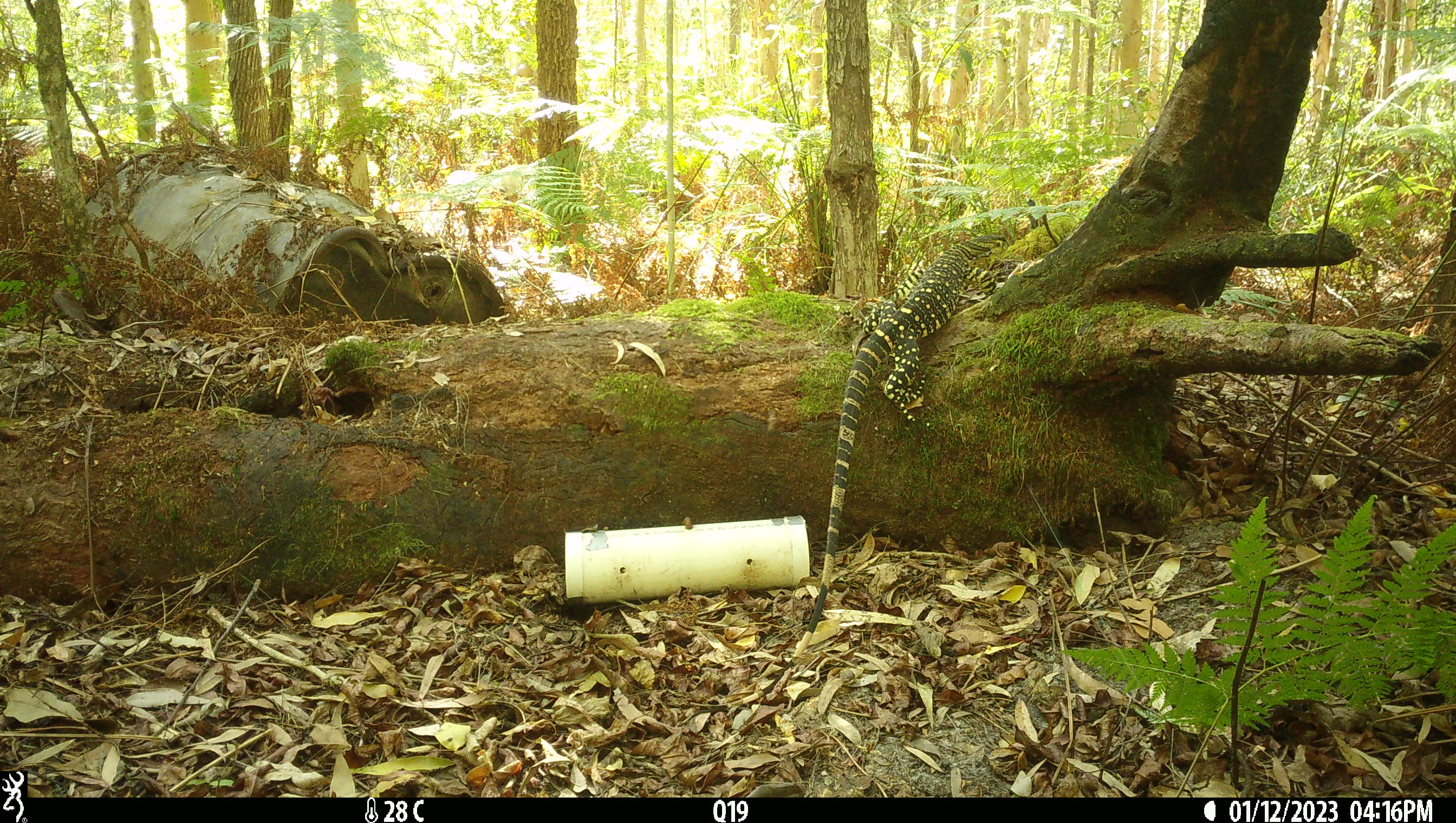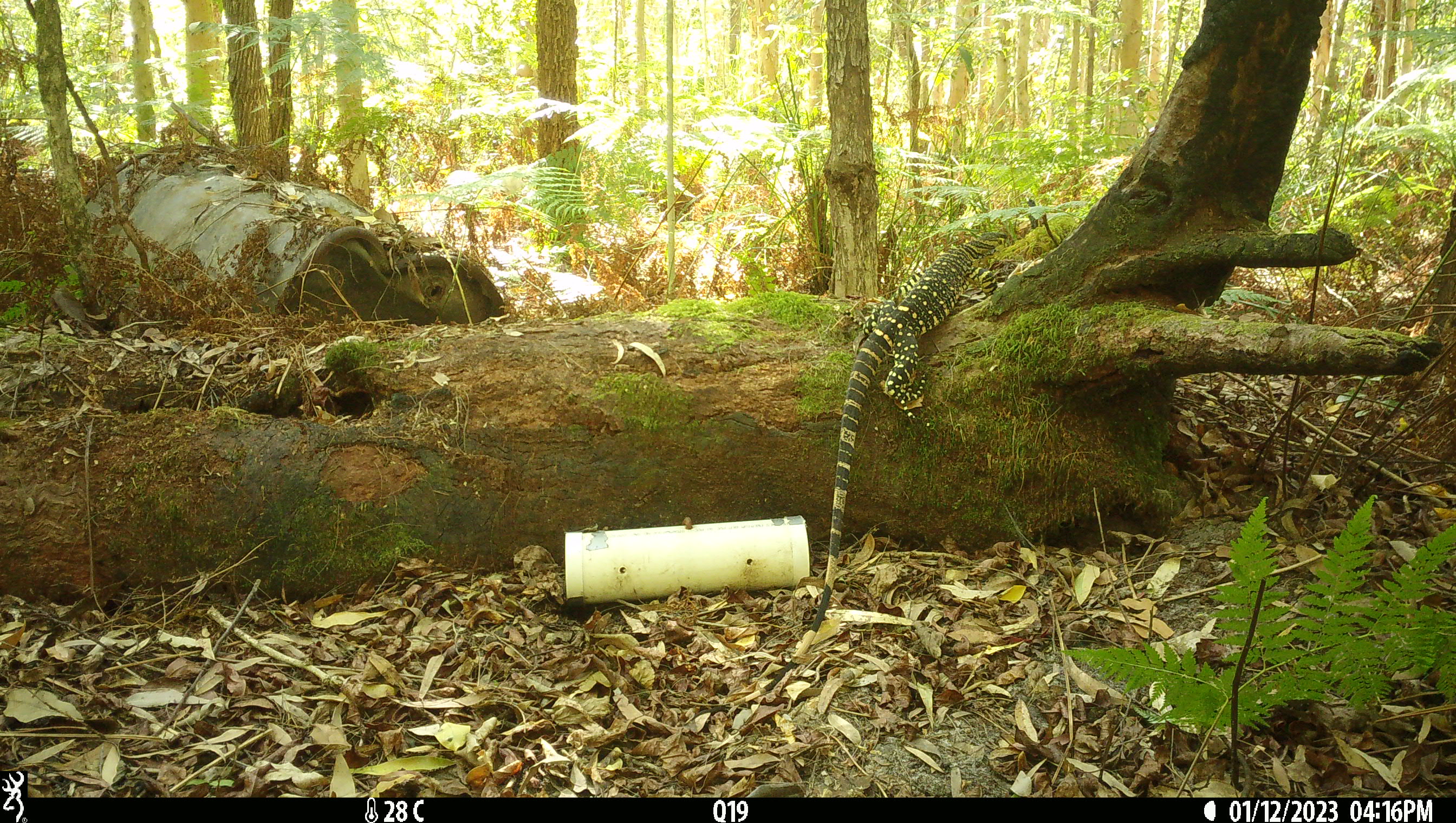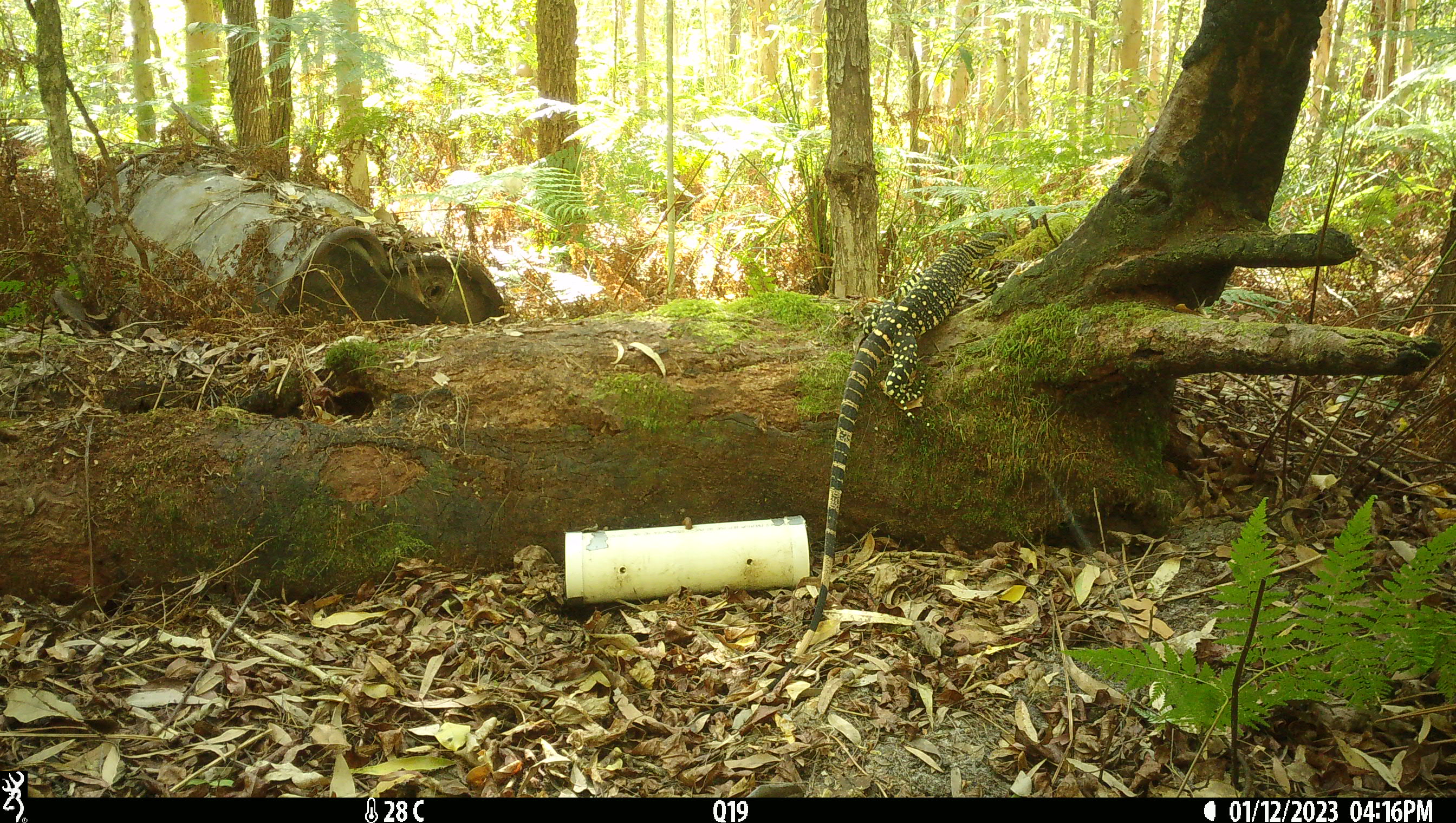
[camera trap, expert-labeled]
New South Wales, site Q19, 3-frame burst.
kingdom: Animalia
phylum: Chordata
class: Reptilia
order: Squamata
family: Varanidae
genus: Varanus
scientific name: Varanus varius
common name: lace monitor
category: goanna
Goanna (lace monitor) (Varanus varius).